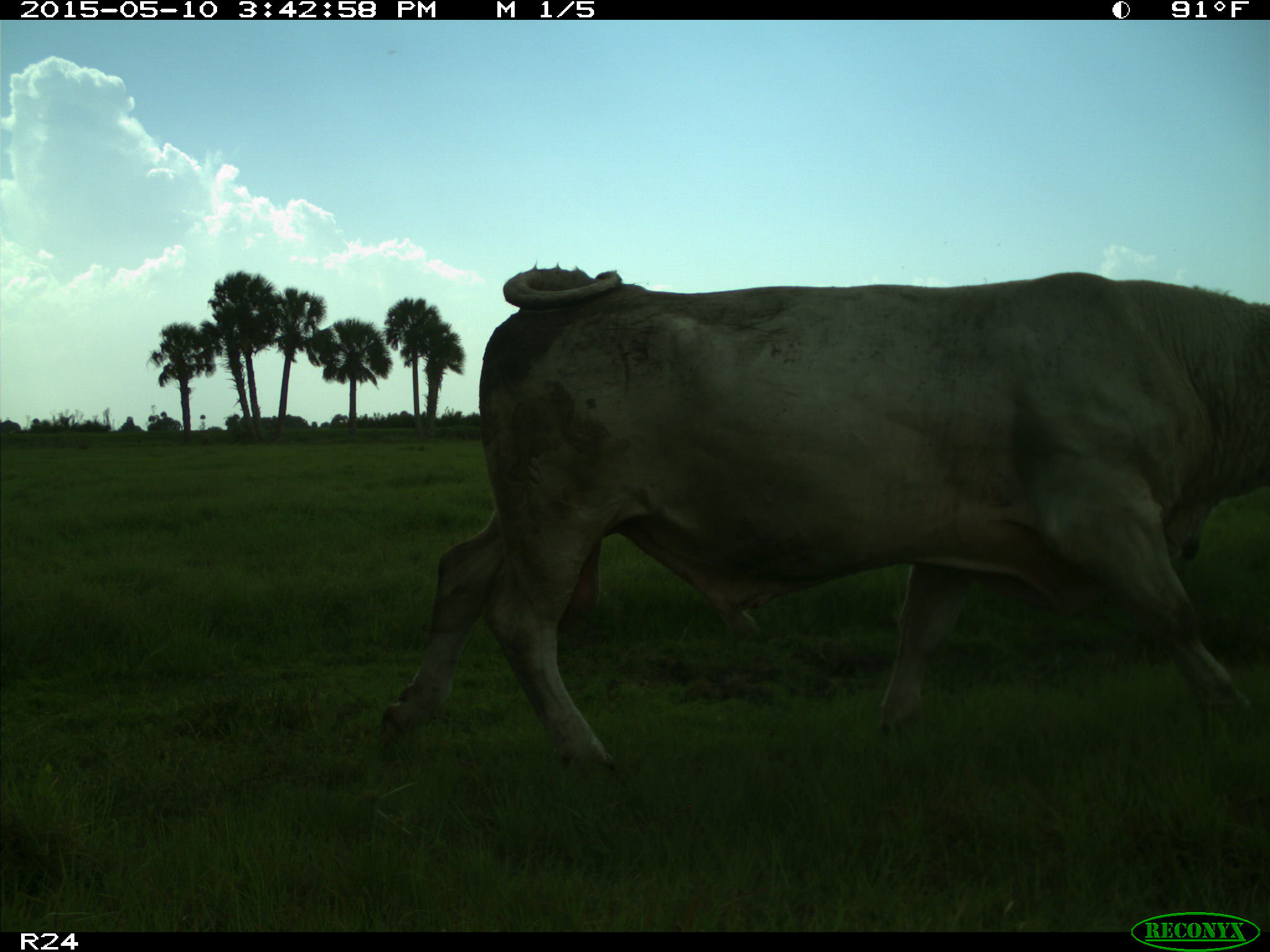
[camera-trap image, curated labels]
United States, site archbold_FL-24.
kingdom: Animalia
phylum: Chordata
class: Mammalia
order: Artiodactyla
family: Bovidae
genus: Bos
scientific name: Bos taurus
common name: domestic cow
Bos taurus (domestic cow).